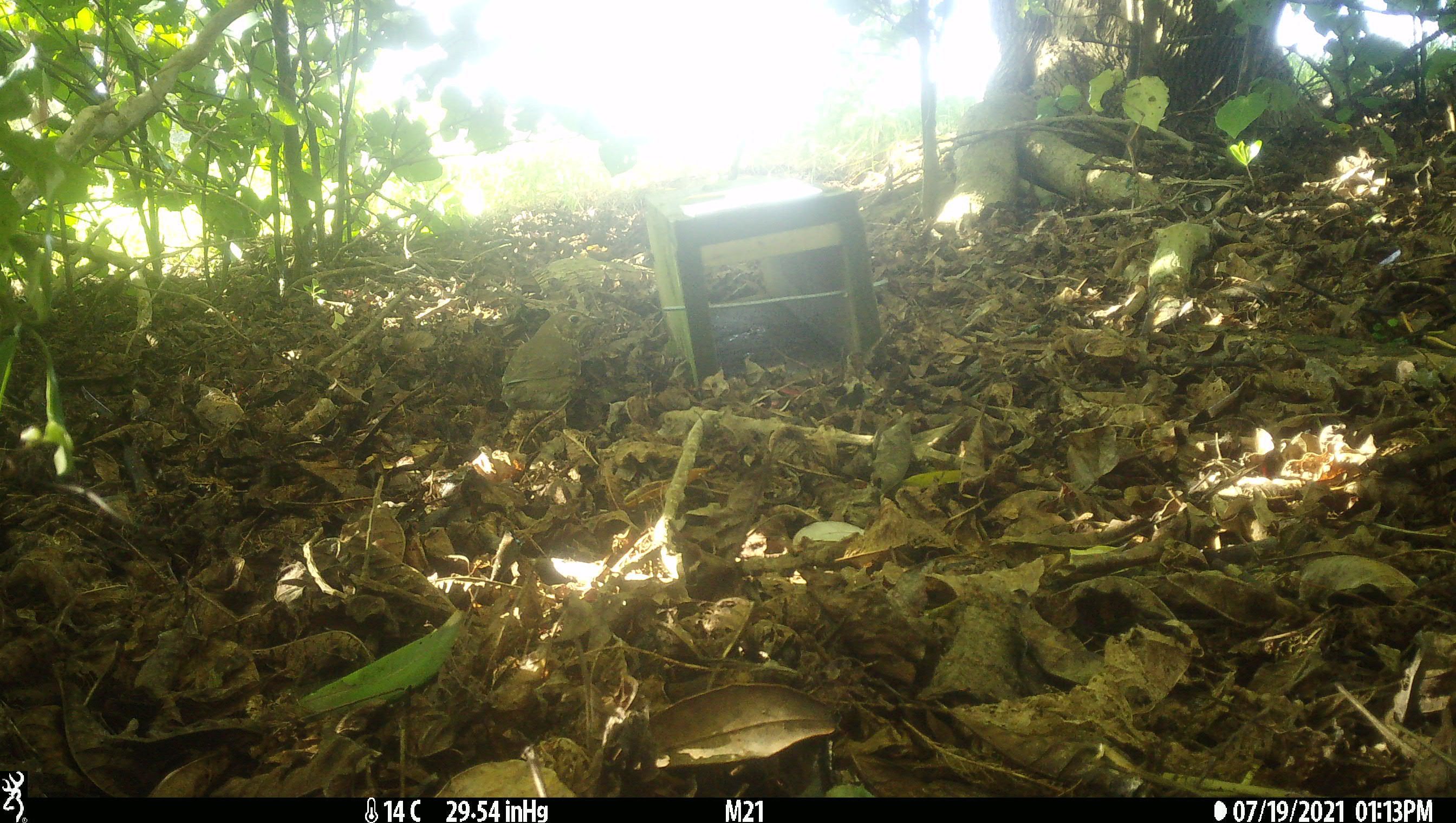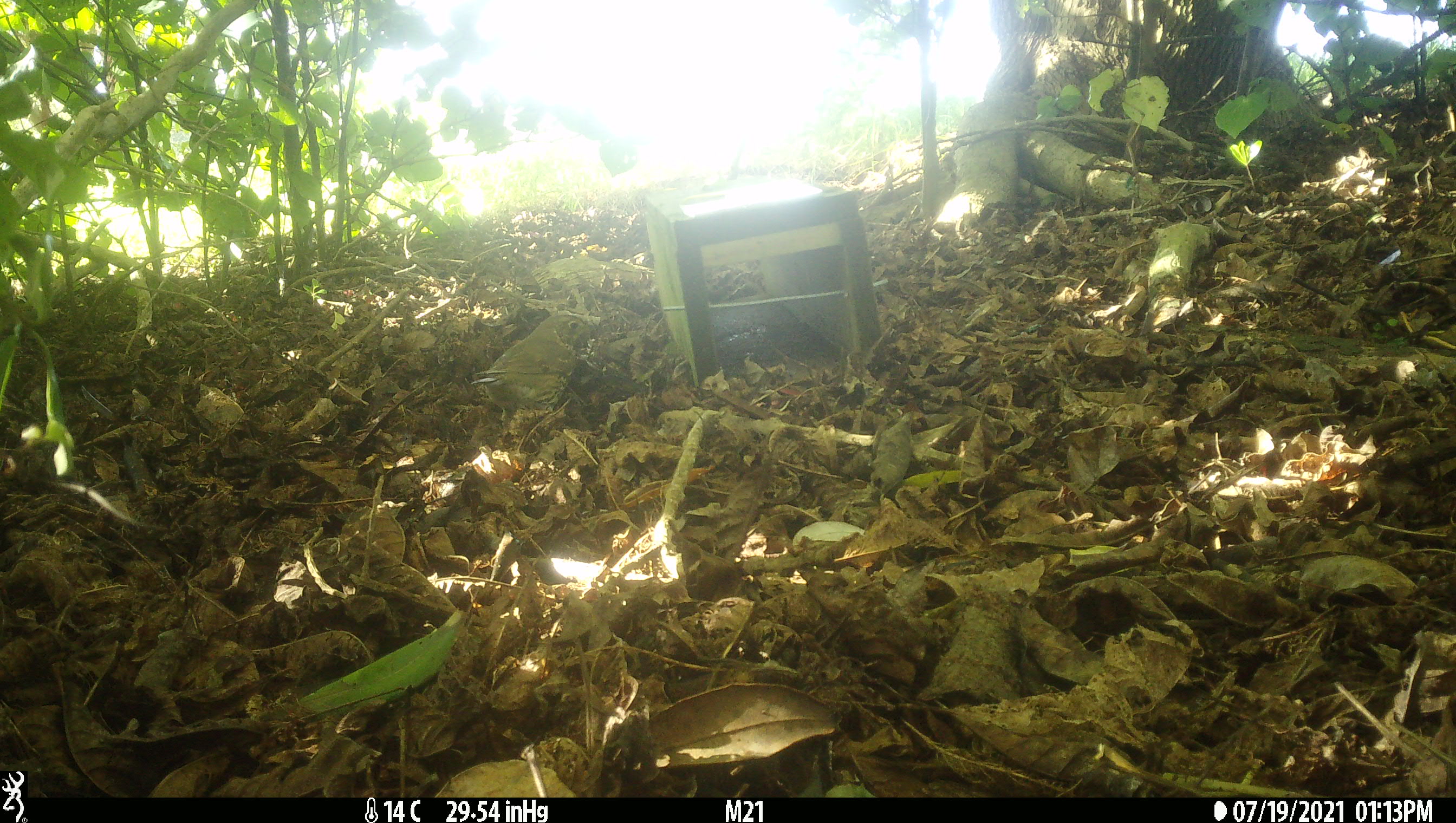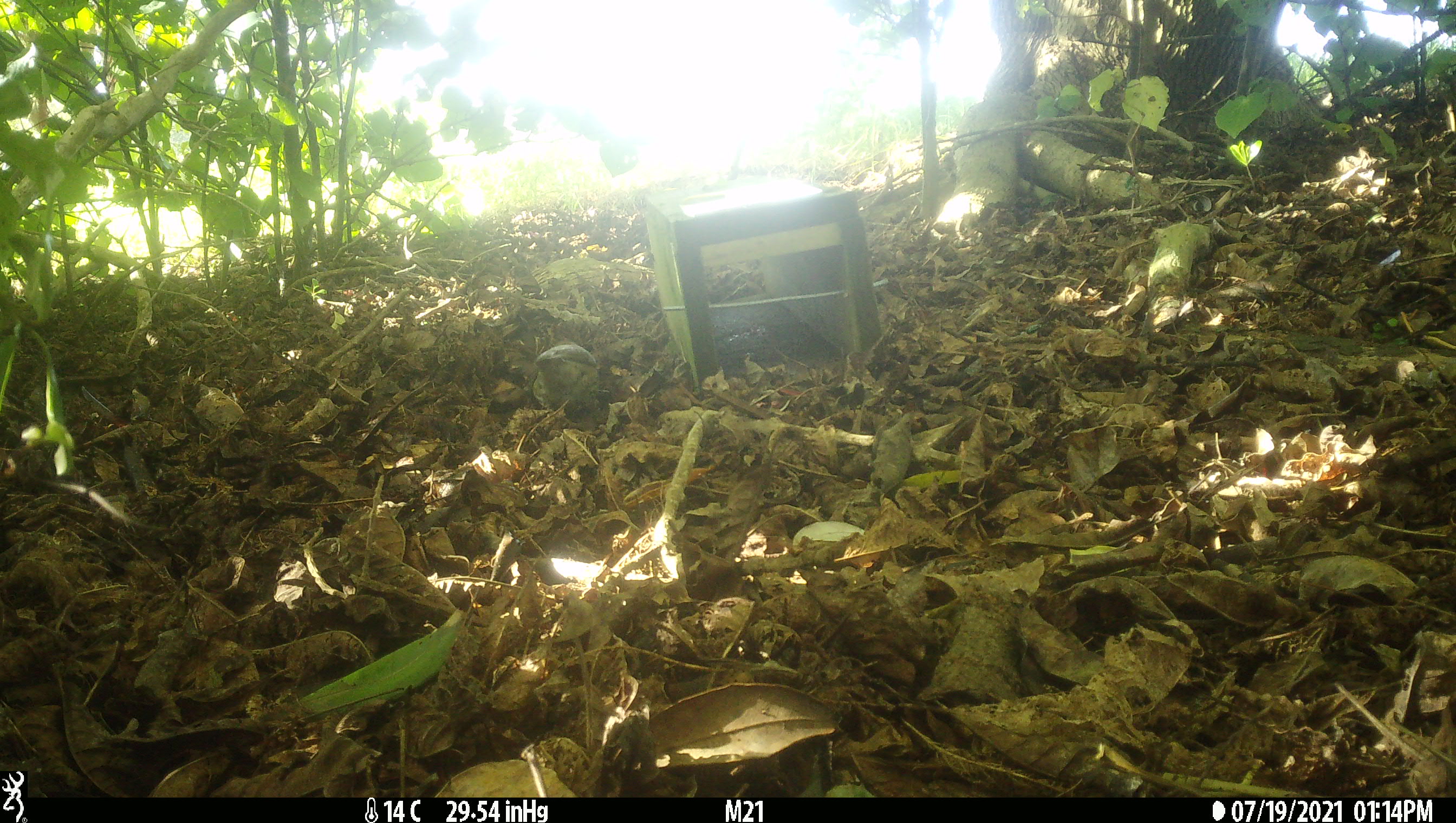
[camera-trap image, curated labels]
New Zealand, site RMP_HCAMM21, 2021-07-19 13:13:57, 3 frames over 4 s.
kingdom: Animalia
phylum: Chordata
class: Aves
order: Passeriformes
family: Turdidae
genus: Turdus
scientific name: Turdus philomelos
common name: song thrush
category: thrush